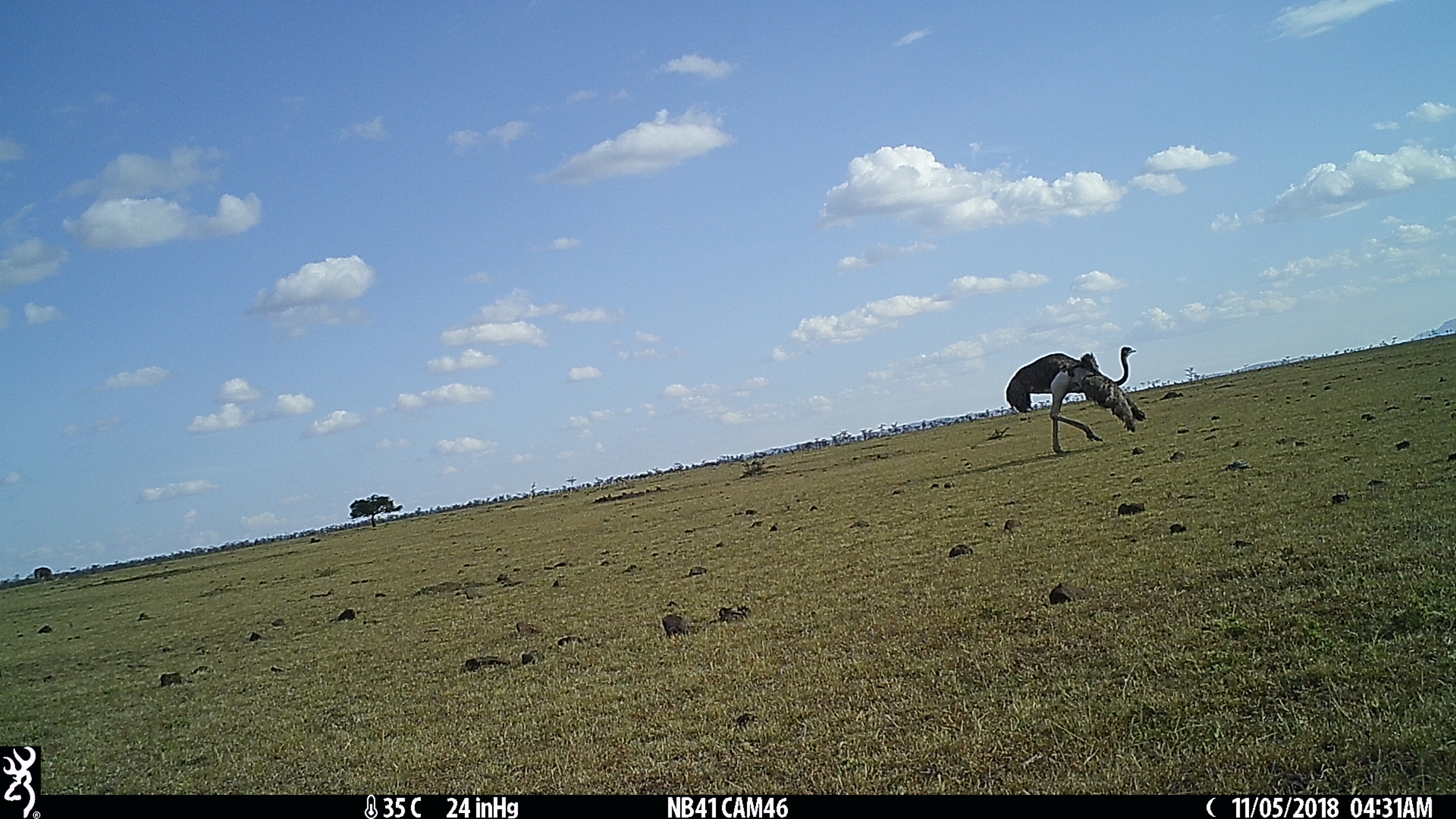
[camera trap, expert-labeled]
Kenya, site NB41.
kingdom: Animalia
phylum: Chordata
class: Aves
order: Struthioniformes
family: Struthionidae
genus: Struthio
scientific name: Struthio camelus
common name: ostrich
Ostrich (Struthio camelus).